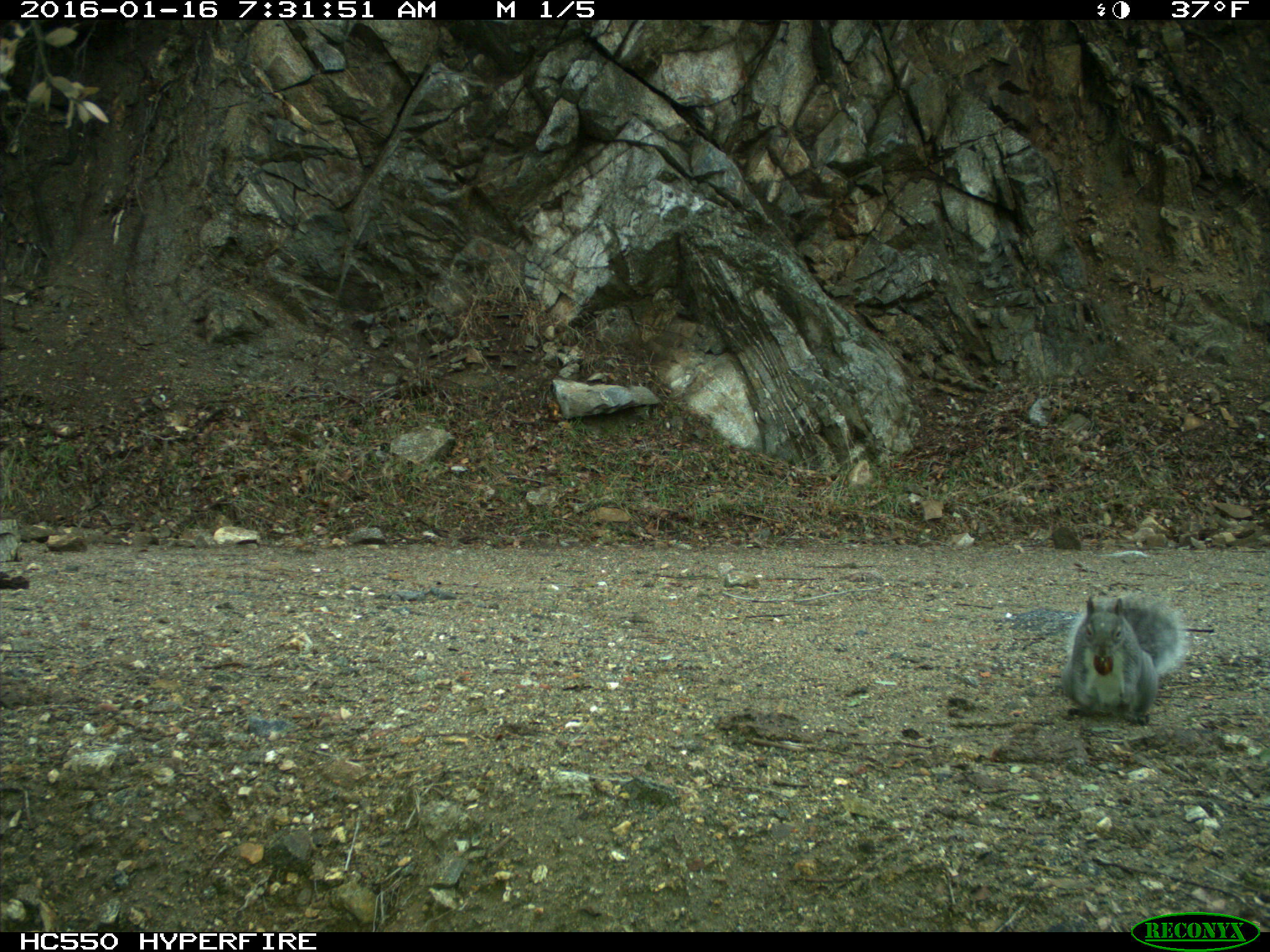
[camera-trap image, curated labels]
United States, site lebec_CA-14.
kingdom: Animalia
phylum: Chordata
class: Mammalia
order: Rodentia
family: Sciuridae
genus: Sciurus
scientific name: Sciurus carolinensis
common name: eastern gray squirrel